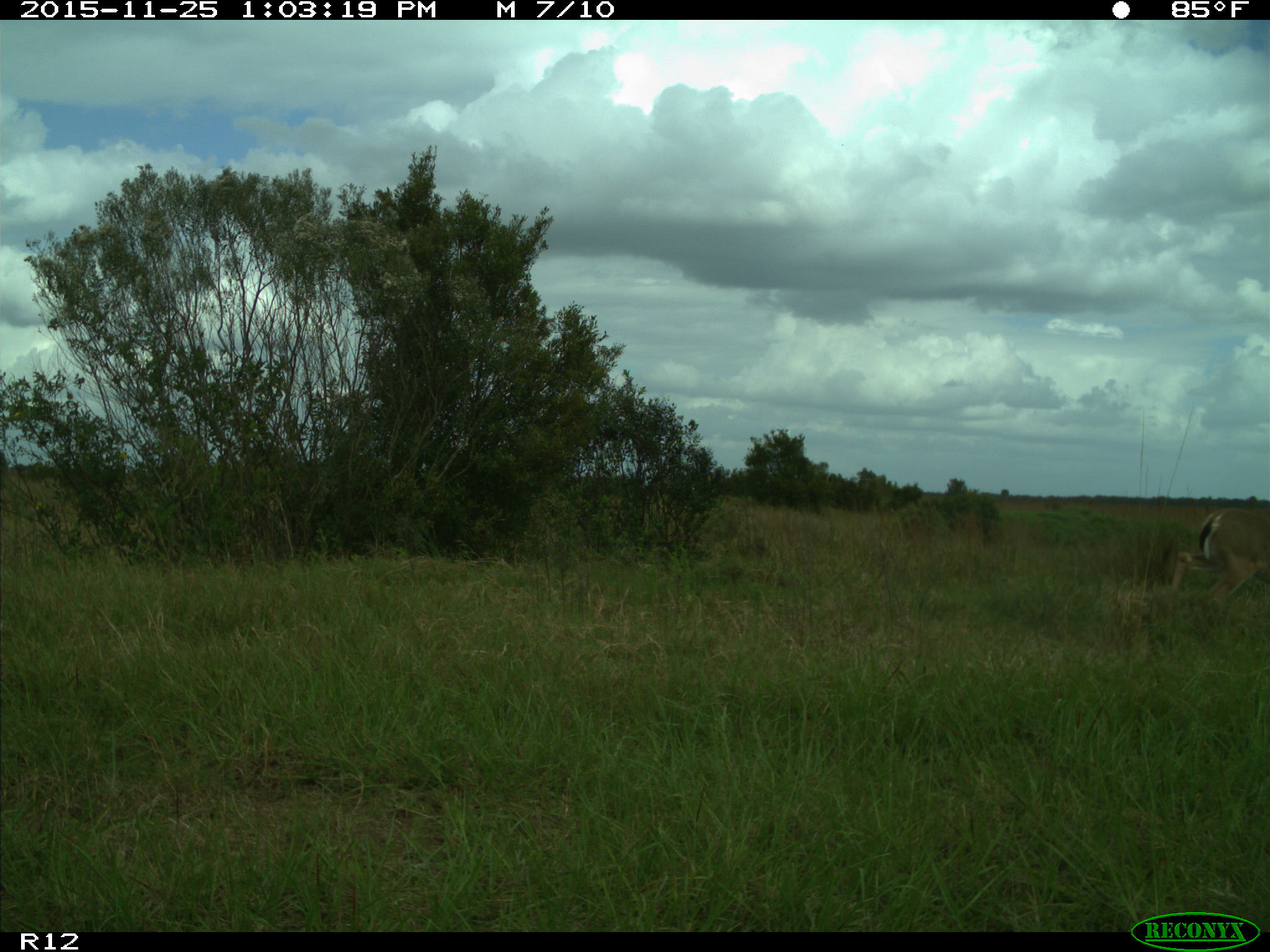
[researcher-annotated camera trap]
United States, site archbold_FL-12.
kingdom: Animalia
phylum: Chordata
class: Mammalia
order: Artiodactyla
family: Cervidae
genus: Odocoileus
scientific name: Odocoileus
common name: deer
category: unidentified deer